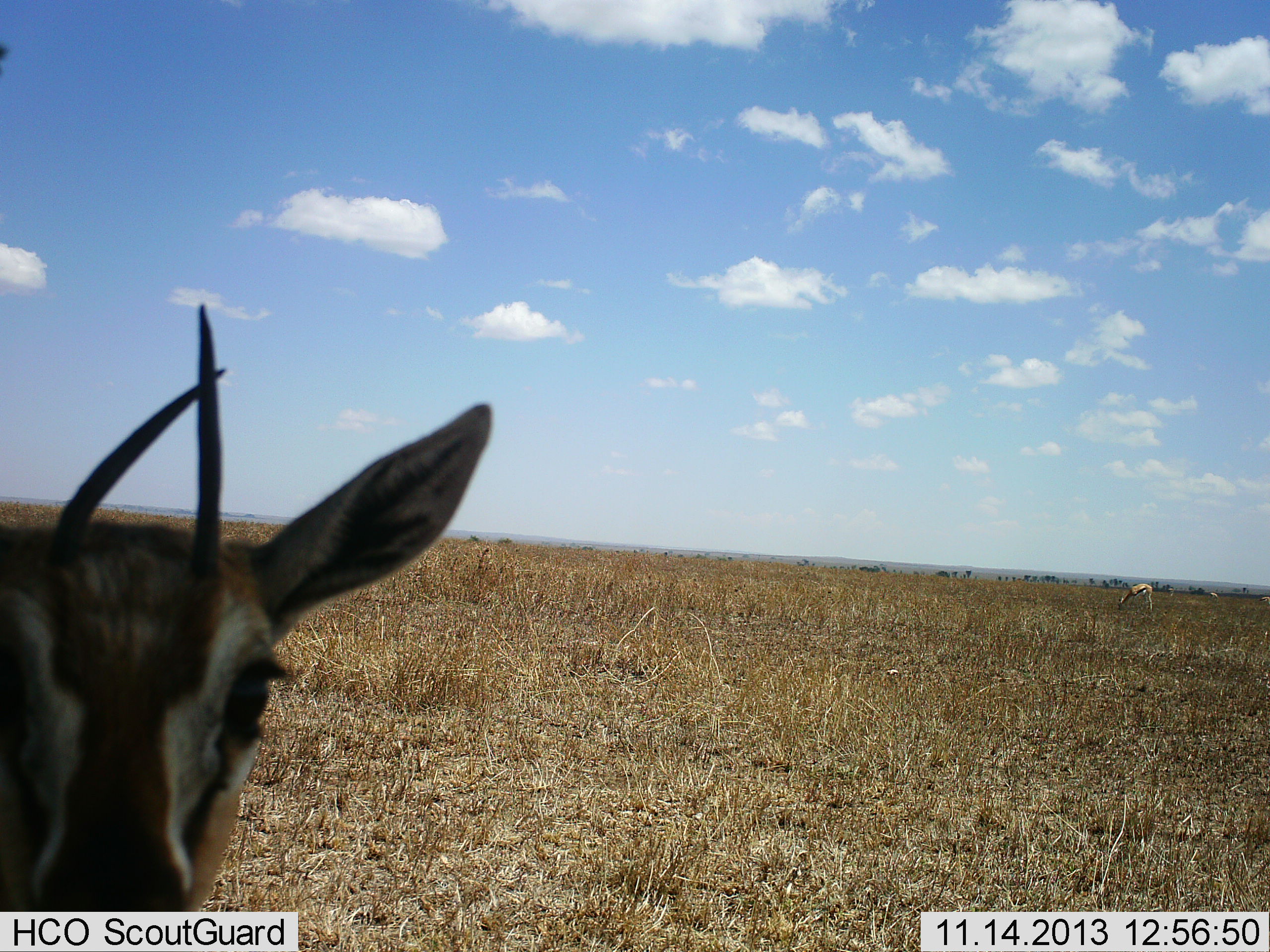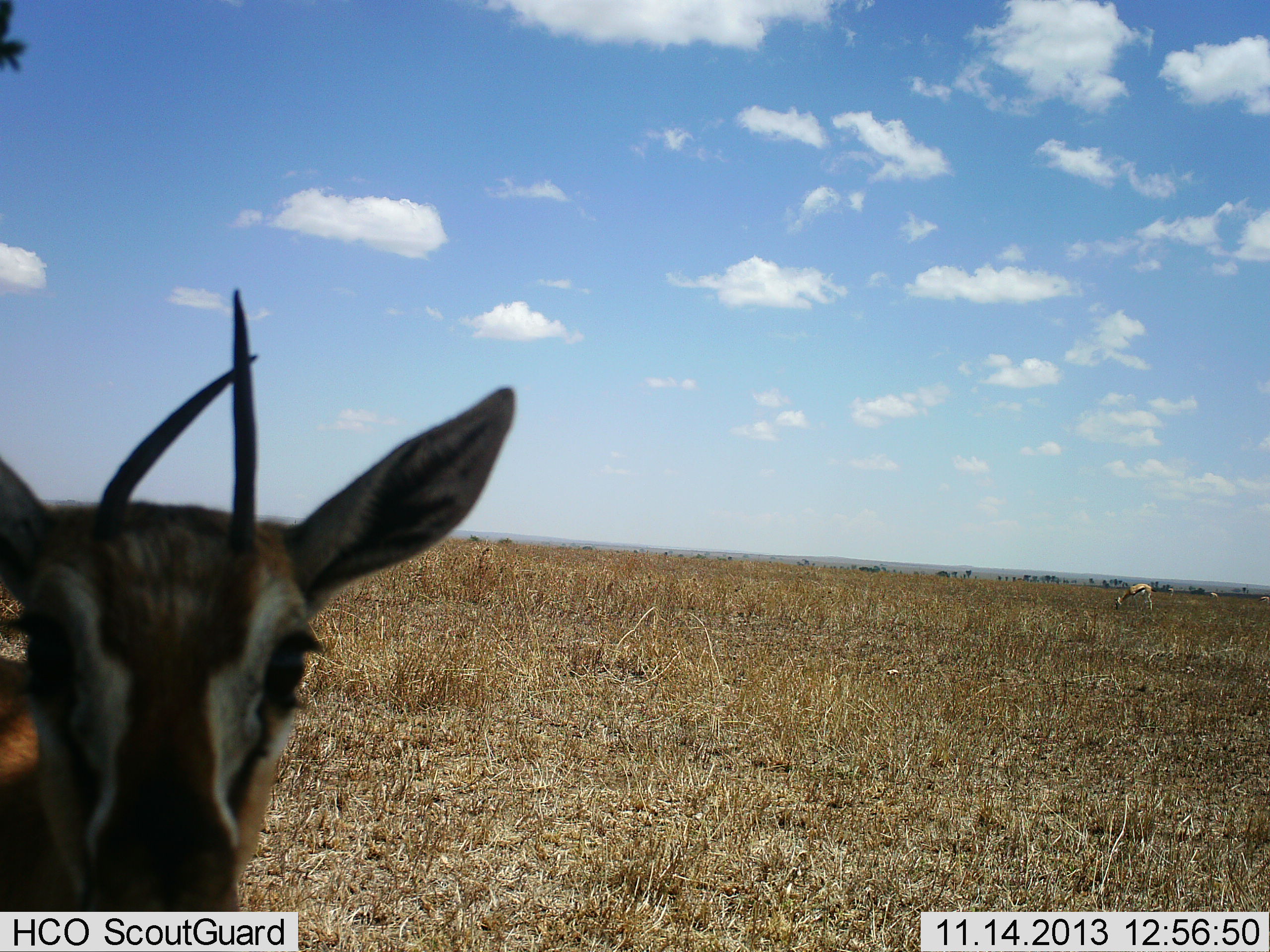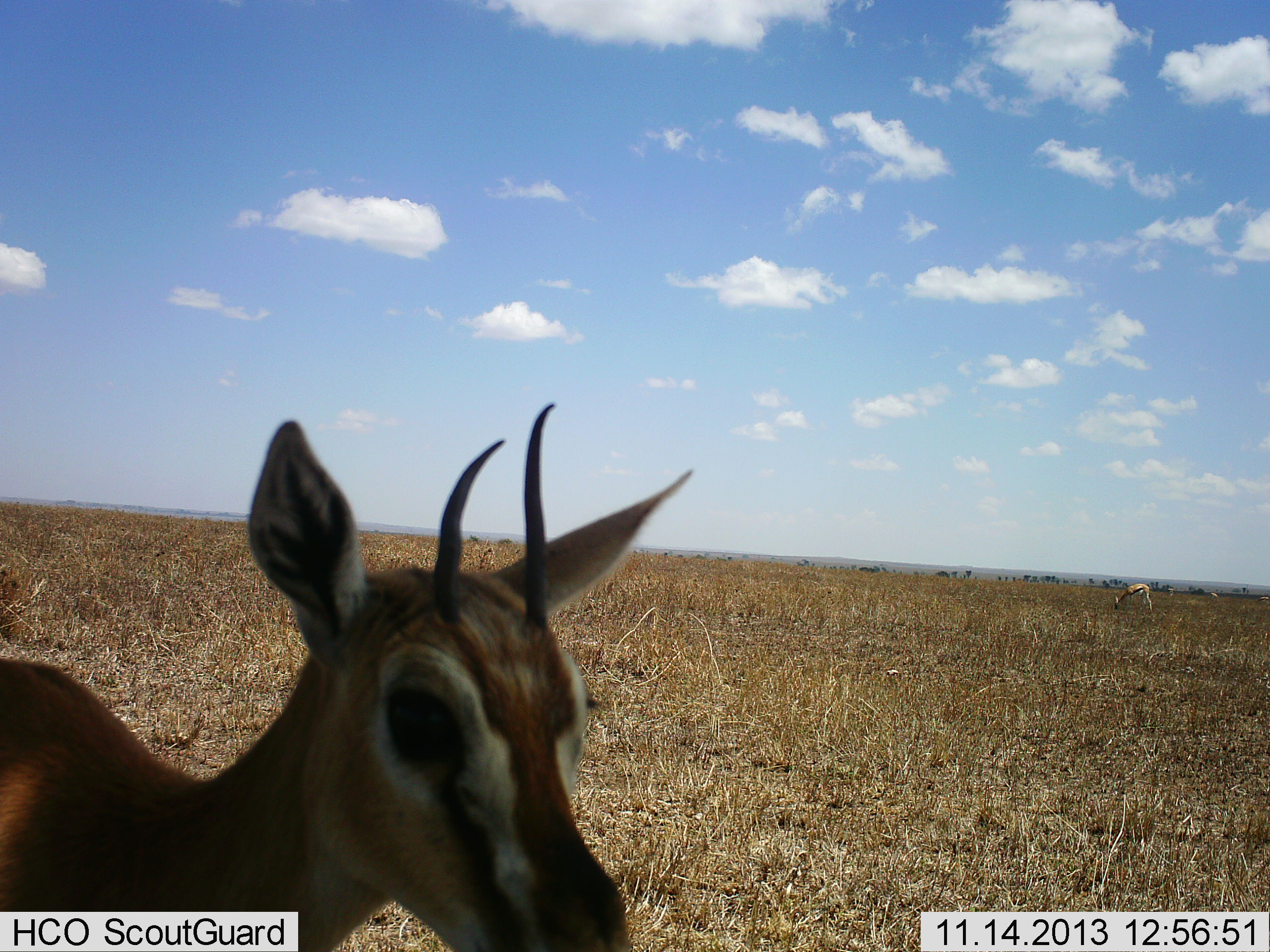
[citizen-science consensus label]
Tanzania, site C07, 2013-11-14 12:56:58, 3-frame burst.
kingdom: Animalia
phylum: Chordata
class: Mammalia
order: Artiodactyla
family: Bovidae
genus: Eudorcas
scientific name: Eudorcas thomsonii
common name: thomson's gazelle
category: gazellethomsons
Gazellethomsons (thomson's gazelle) (Eudorcas thomsonii), count 1. Behavior (volunteer vote fractions): standing 80%, resting 0%, moving 20%, interacting 0%. Young present (vote fraction): 0%. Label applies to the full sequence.